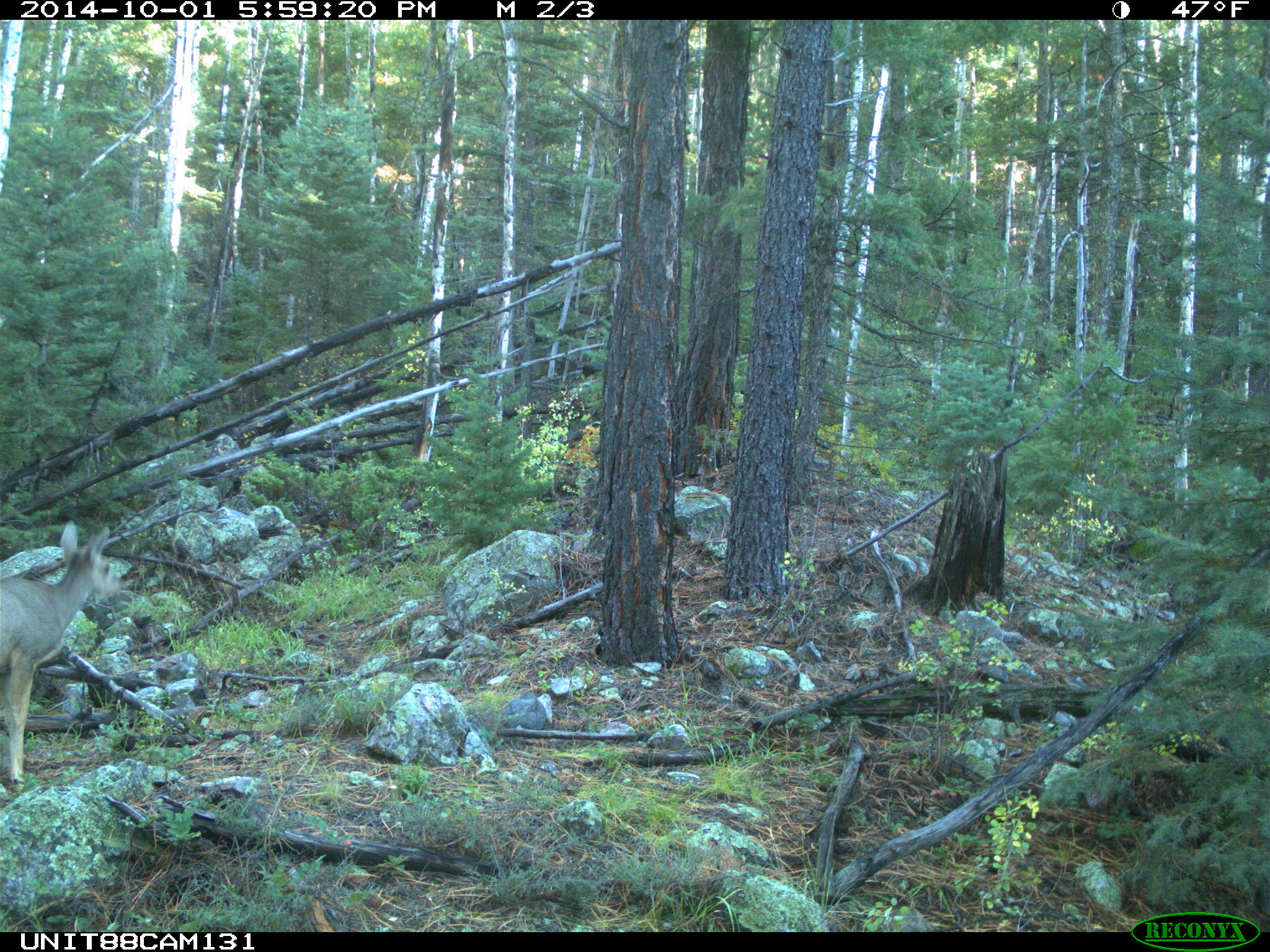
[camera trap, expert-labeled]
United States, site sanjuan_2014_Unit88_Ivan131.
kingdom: Animalia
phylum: Chordata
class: Mammalia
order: Artiodactyla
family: Cervidae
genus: Odocoileus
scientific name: Odocoileus hemionus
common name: mule deer